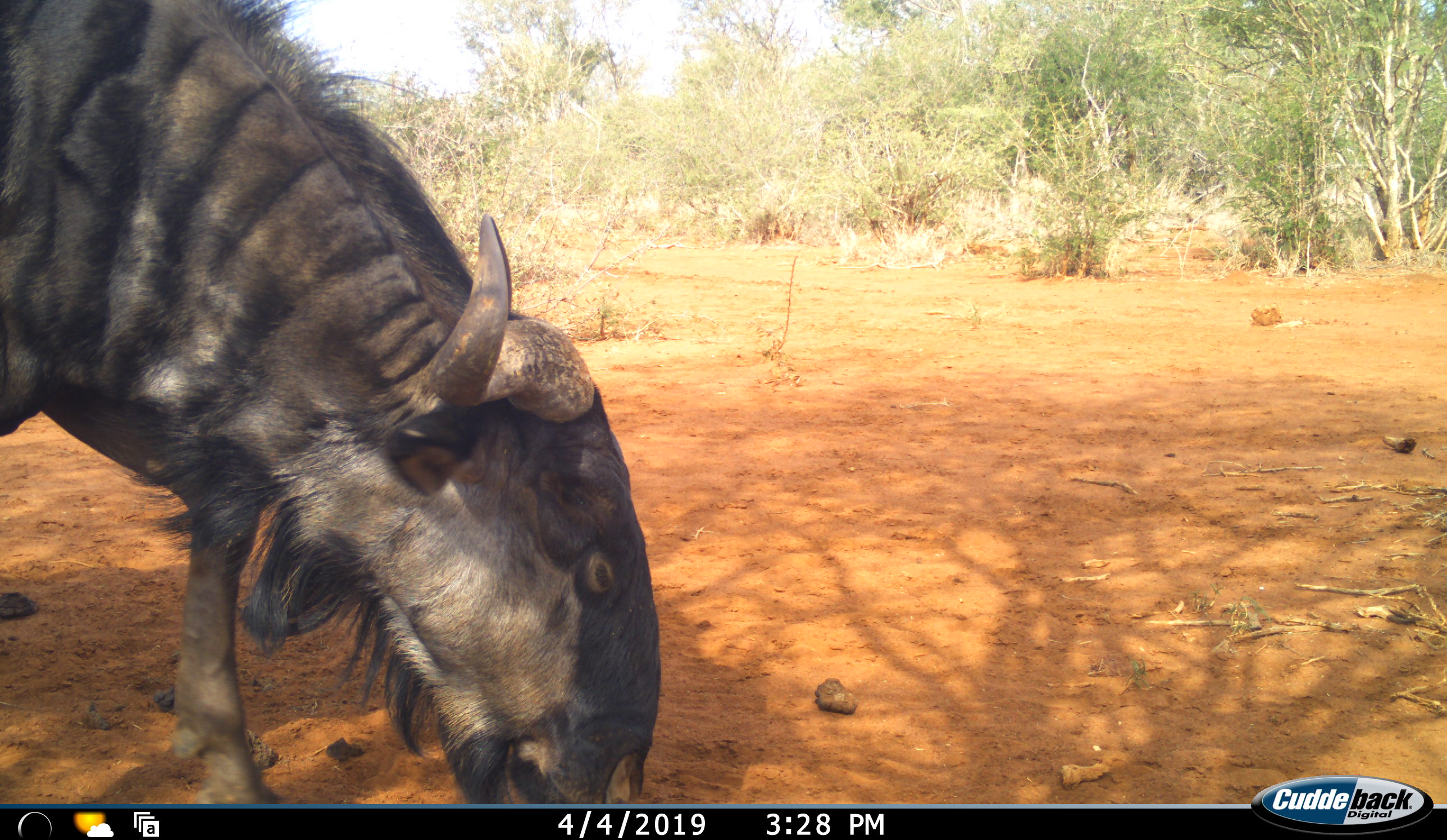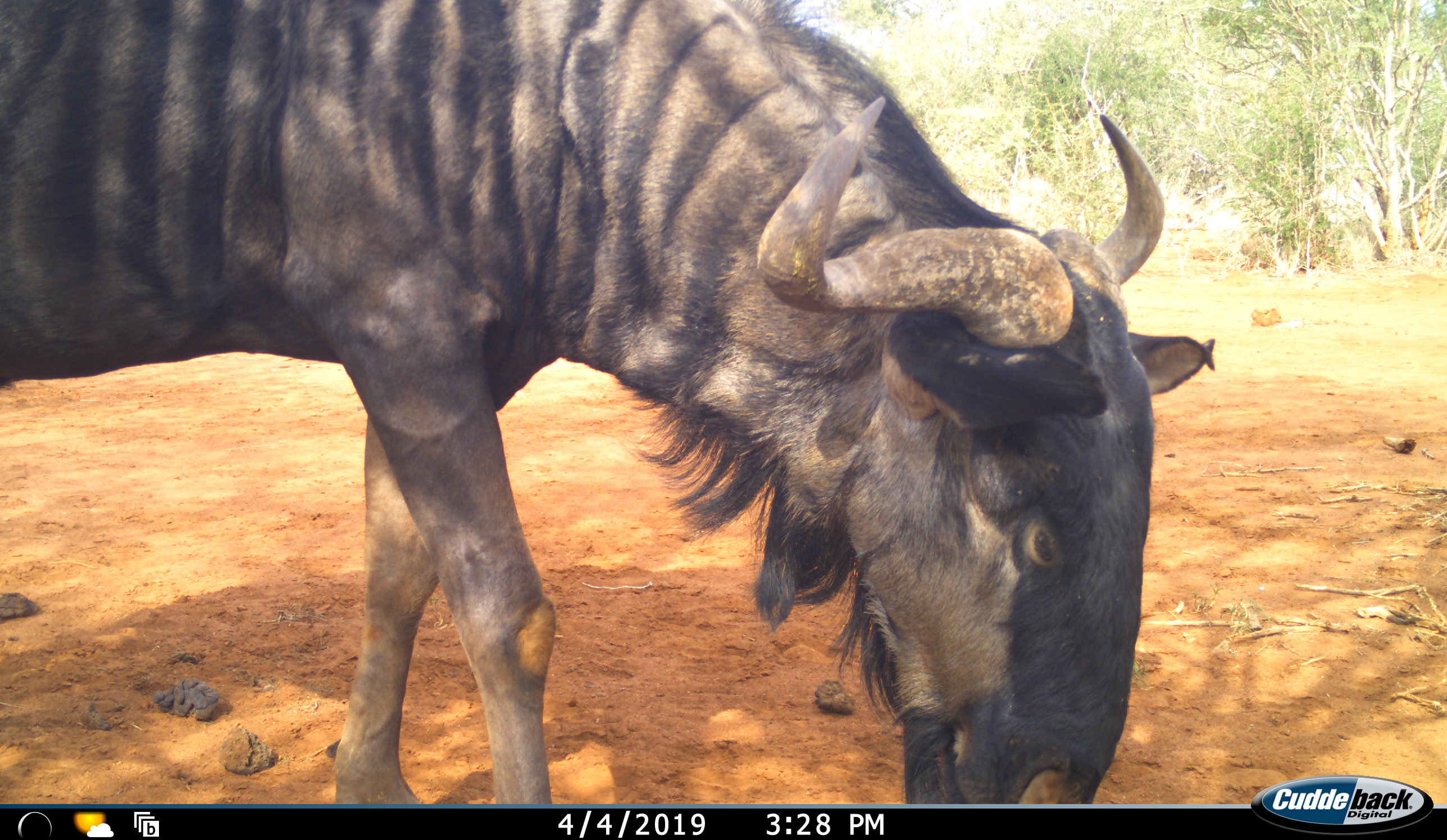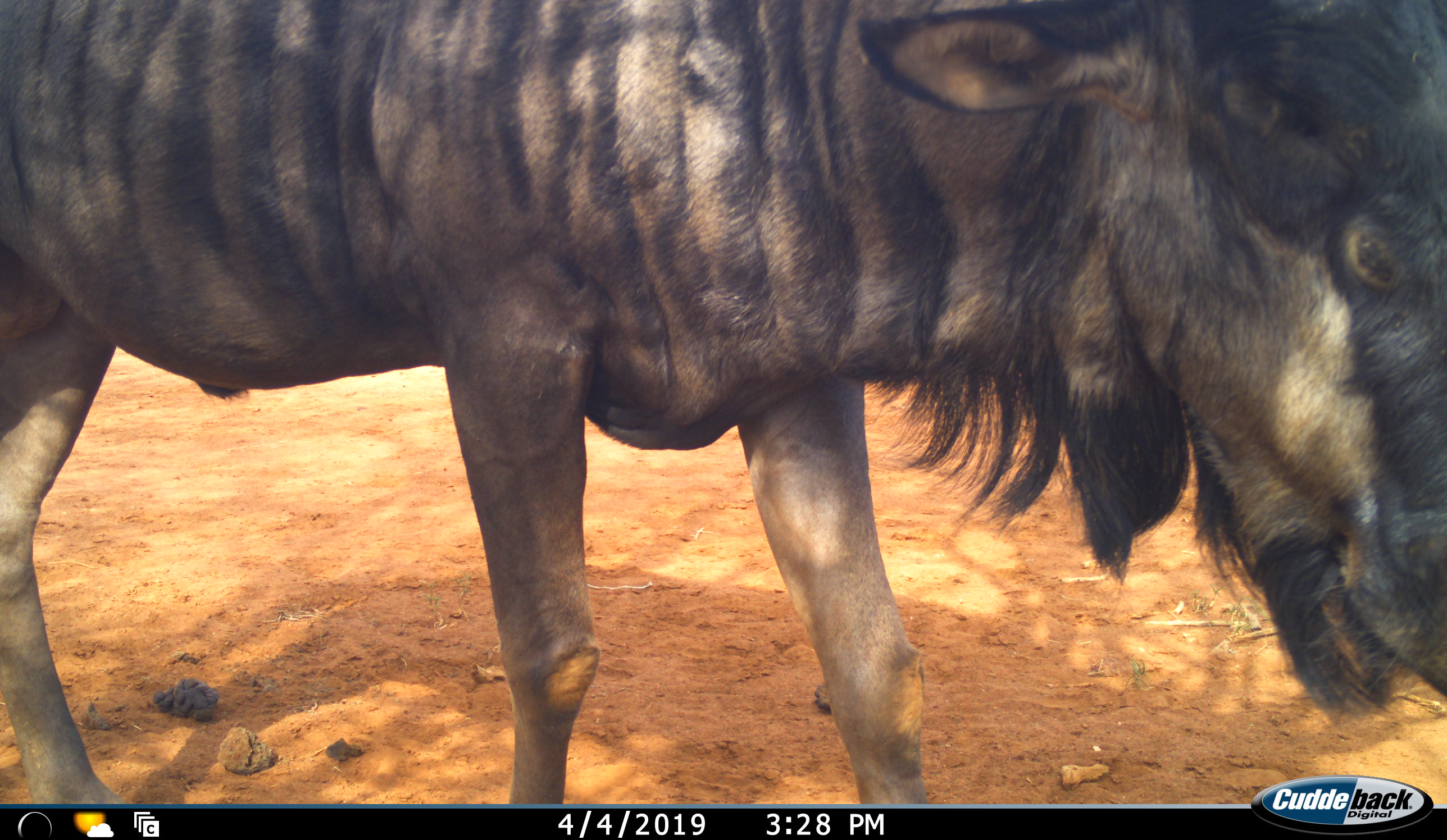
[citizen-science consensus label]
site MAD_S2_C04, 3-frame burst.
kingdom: Animalia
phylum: Chordata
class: Mammalia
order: Artiodactyla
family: Bovidae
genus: Connochaetes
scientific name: Connochaetes taurinus taurinus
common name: blue wildebeest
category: wildebeestblue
Wildebeestblue (blue wildebeest) (Connochaetes taurinus taurinus), count 1. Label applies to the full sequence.